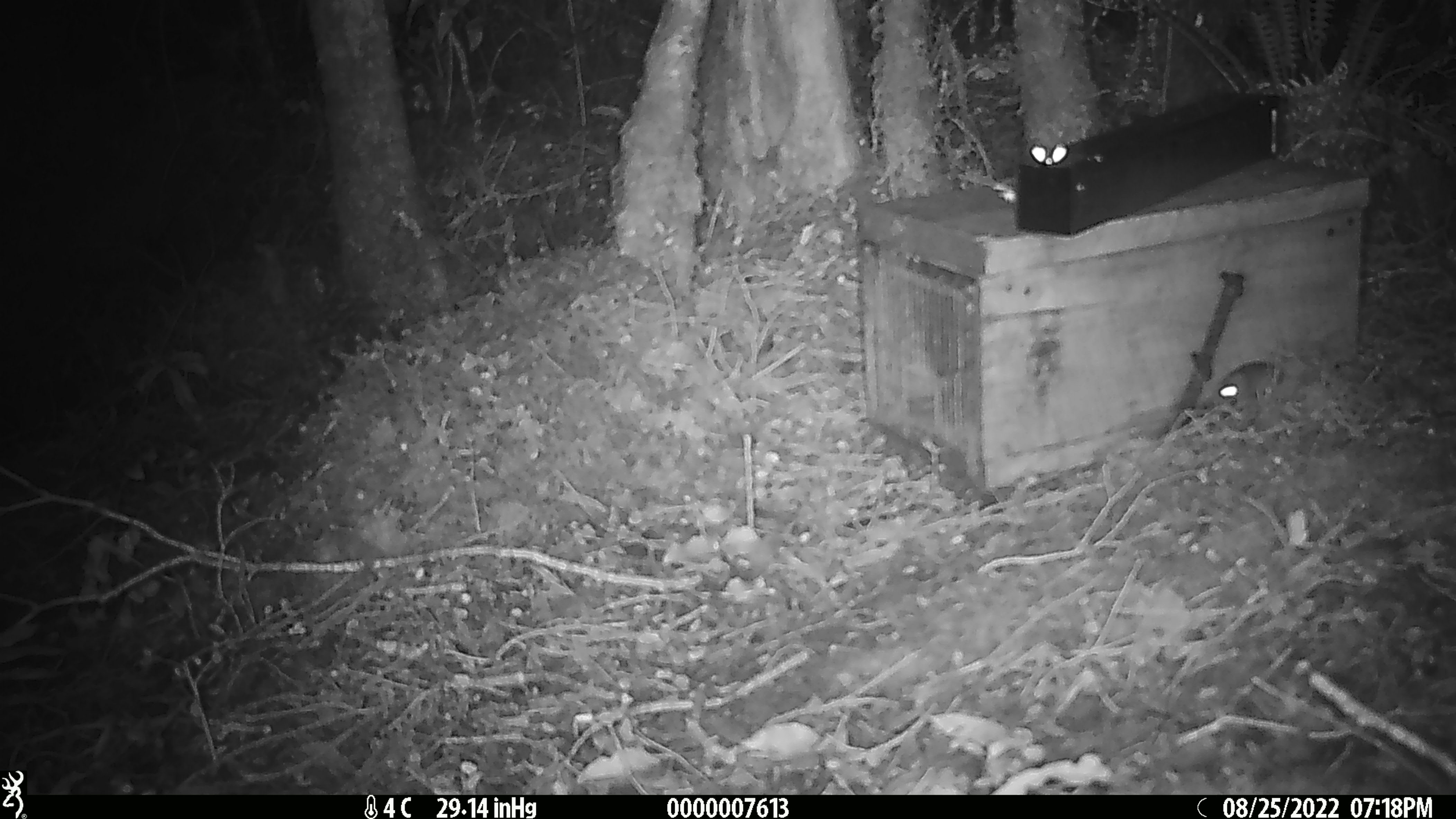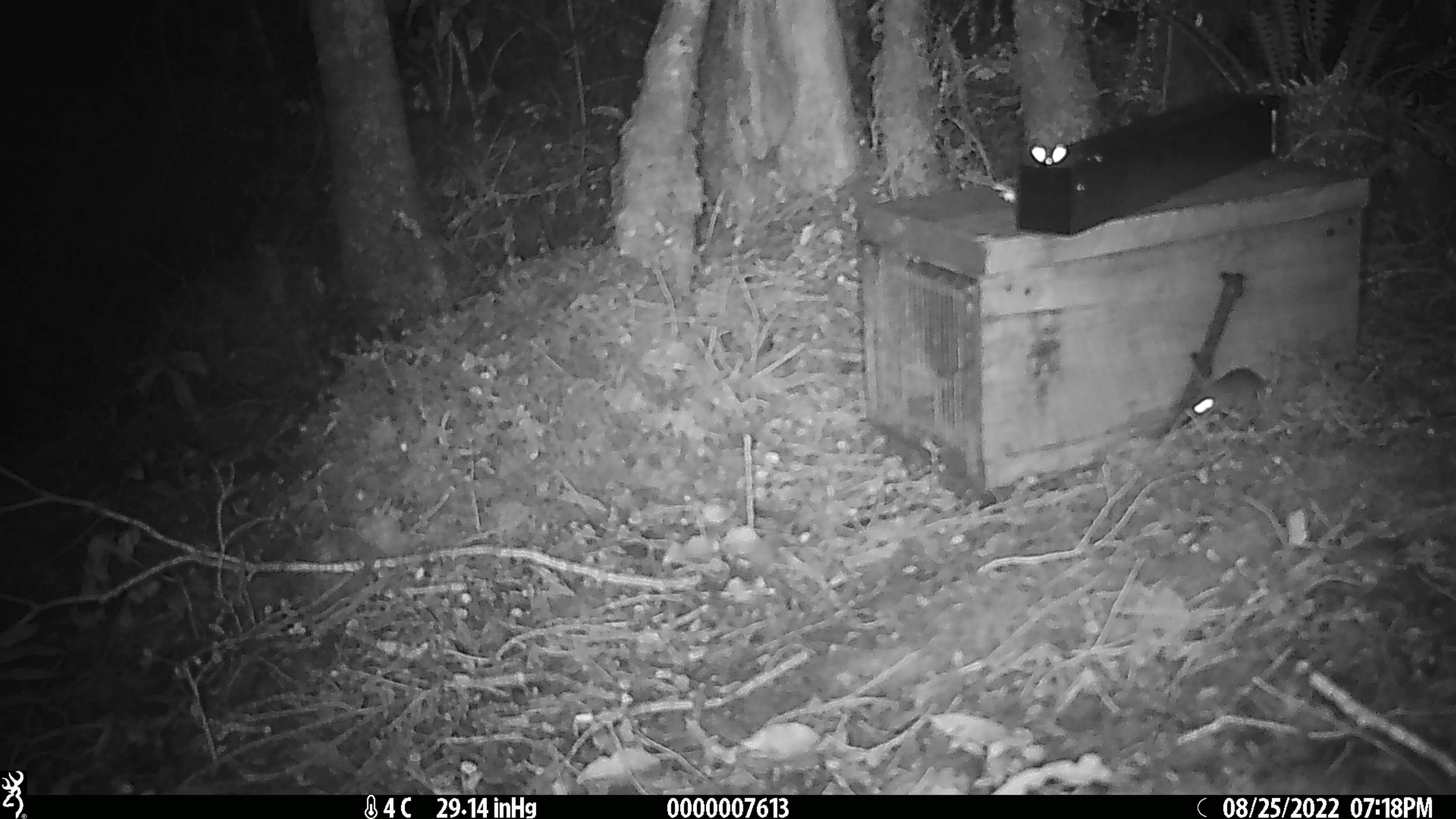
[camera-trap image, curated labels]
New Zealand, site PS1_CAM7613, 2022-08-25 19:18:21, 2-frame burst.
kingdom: Animalia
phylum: Chordata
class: Mammalia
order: Rodentia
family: Muridae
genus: Mus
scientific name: Mus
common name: mouse